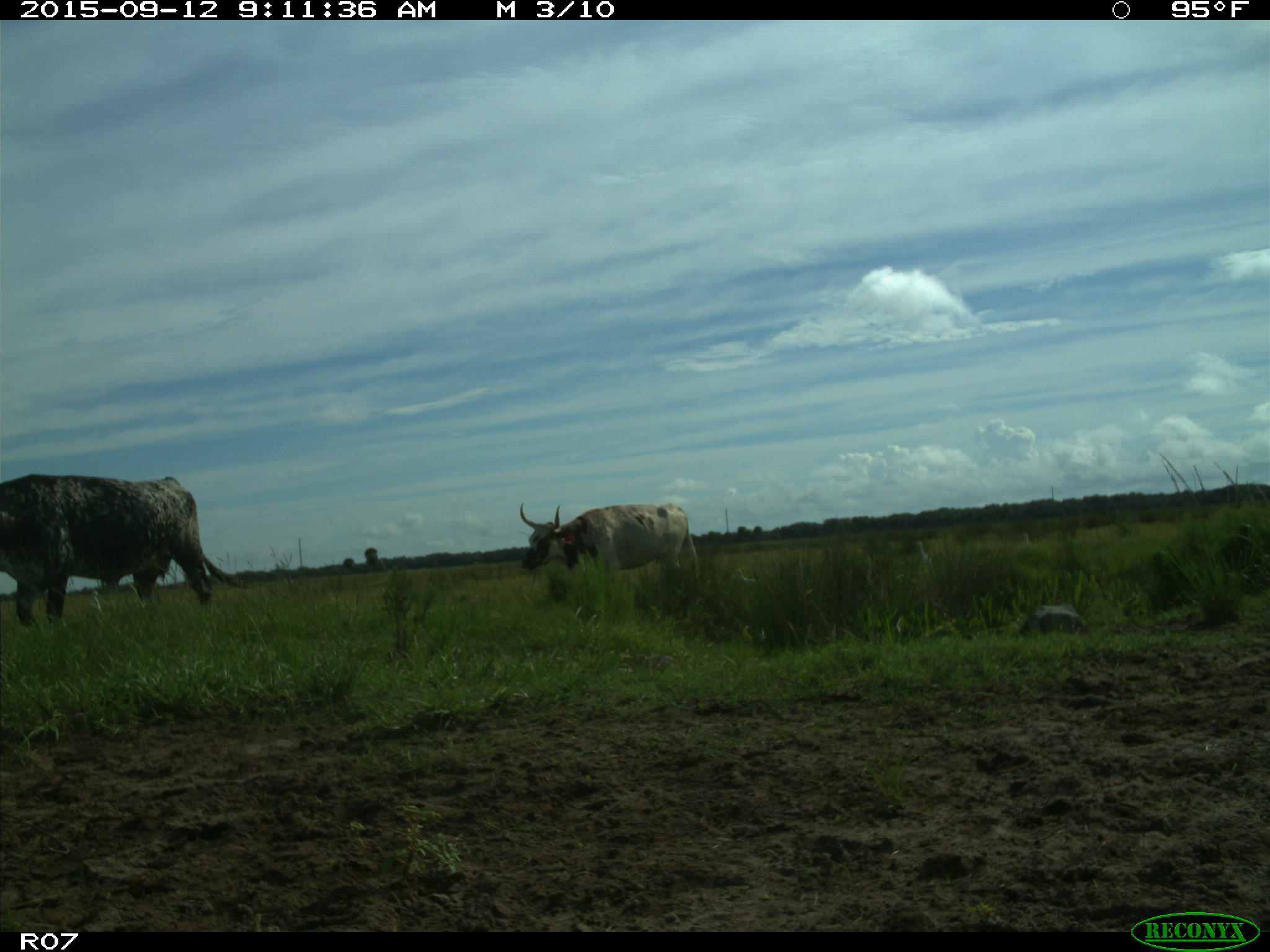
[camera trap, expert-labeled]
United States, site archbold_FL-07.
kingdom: Animalia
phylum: Chordata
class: Mammalia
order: Artiodactyla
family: Bovidae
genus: Bos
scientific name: Bos taurus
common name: domestic cow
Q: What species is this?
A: Bos taurus (domestic cow).